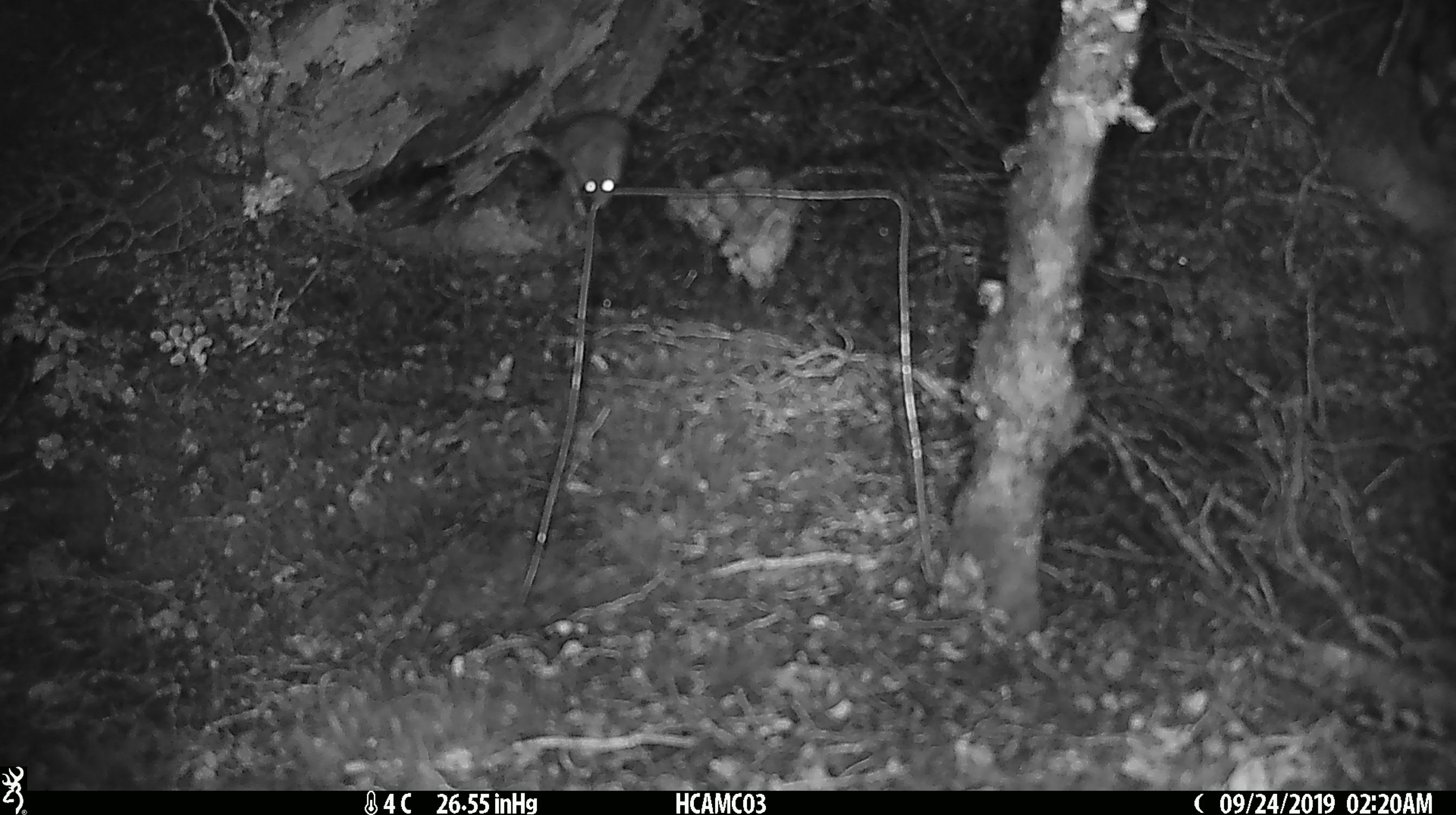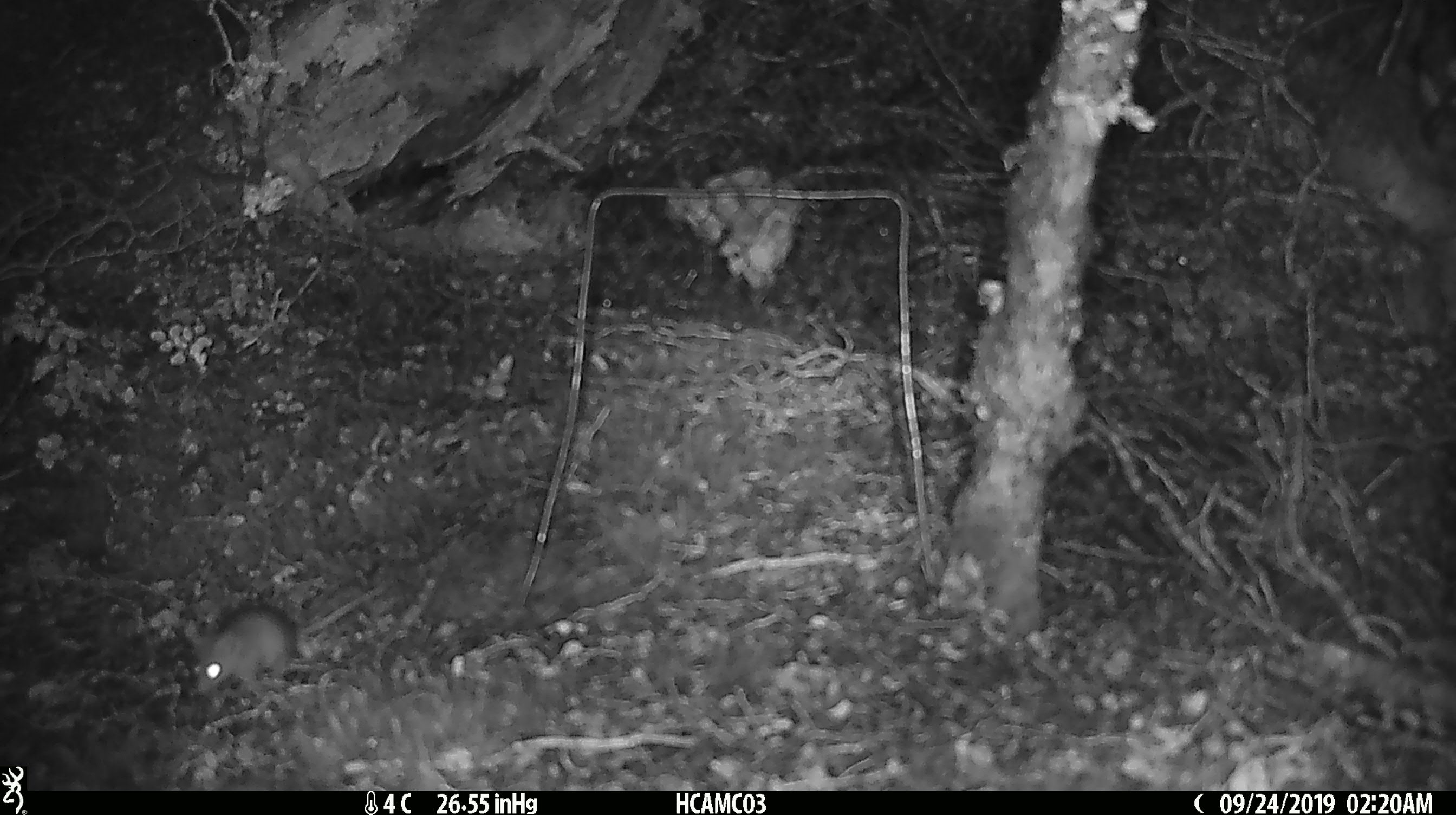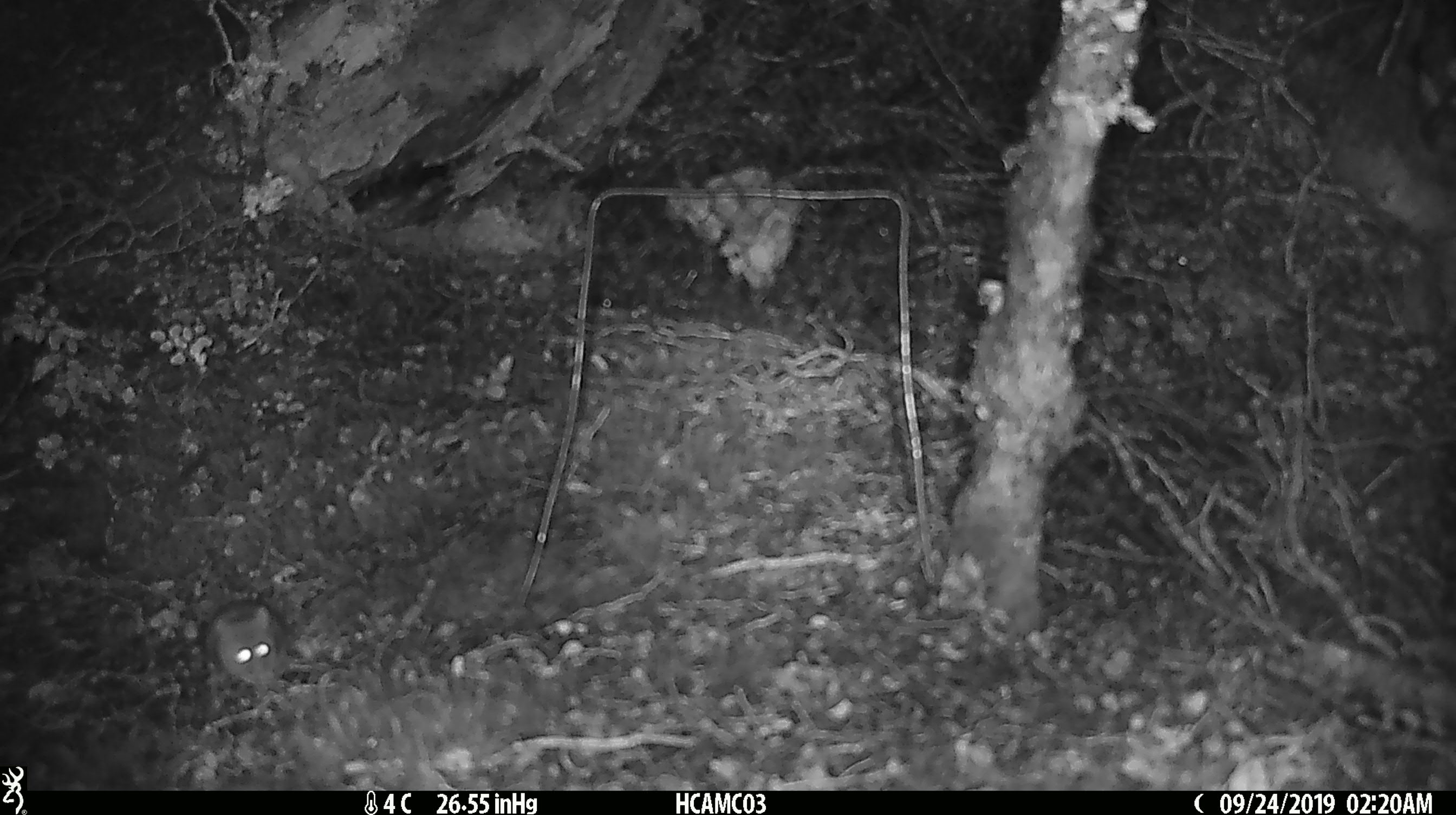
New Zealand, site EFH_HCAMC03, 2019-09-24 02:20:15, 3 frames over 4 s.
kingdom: Animalia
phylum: Chordata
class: Mammalia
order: Rodentia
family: Muridae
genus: Mus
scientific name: Mus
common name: mouse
Mouse (Mus).